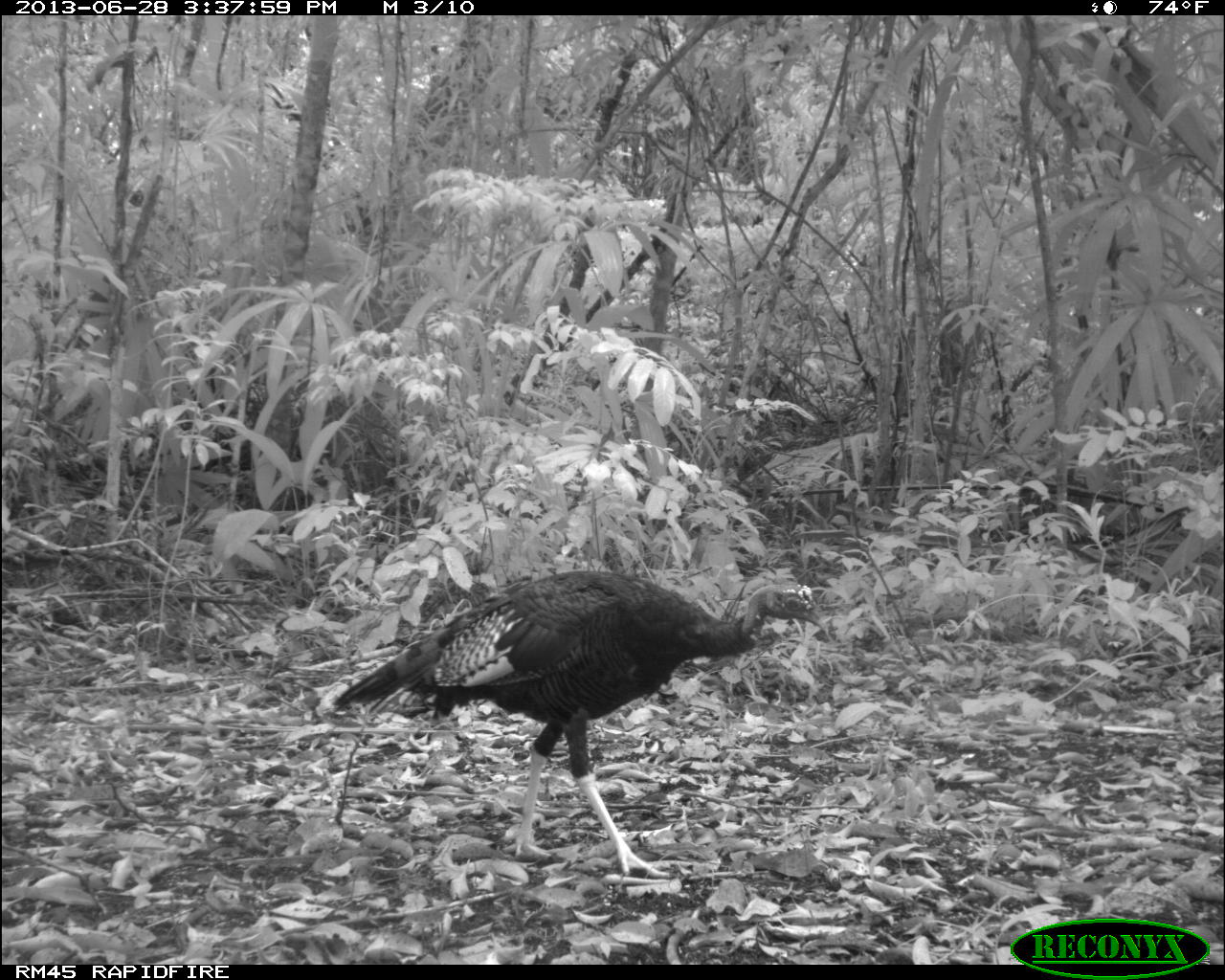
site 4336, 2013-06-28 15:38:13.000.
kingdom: Animalia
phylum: Chordata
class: Aves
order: Galliformes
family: Phasianidae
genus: Meleagris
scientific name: Meleagris ocellata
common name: ocellated turkey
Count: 1.